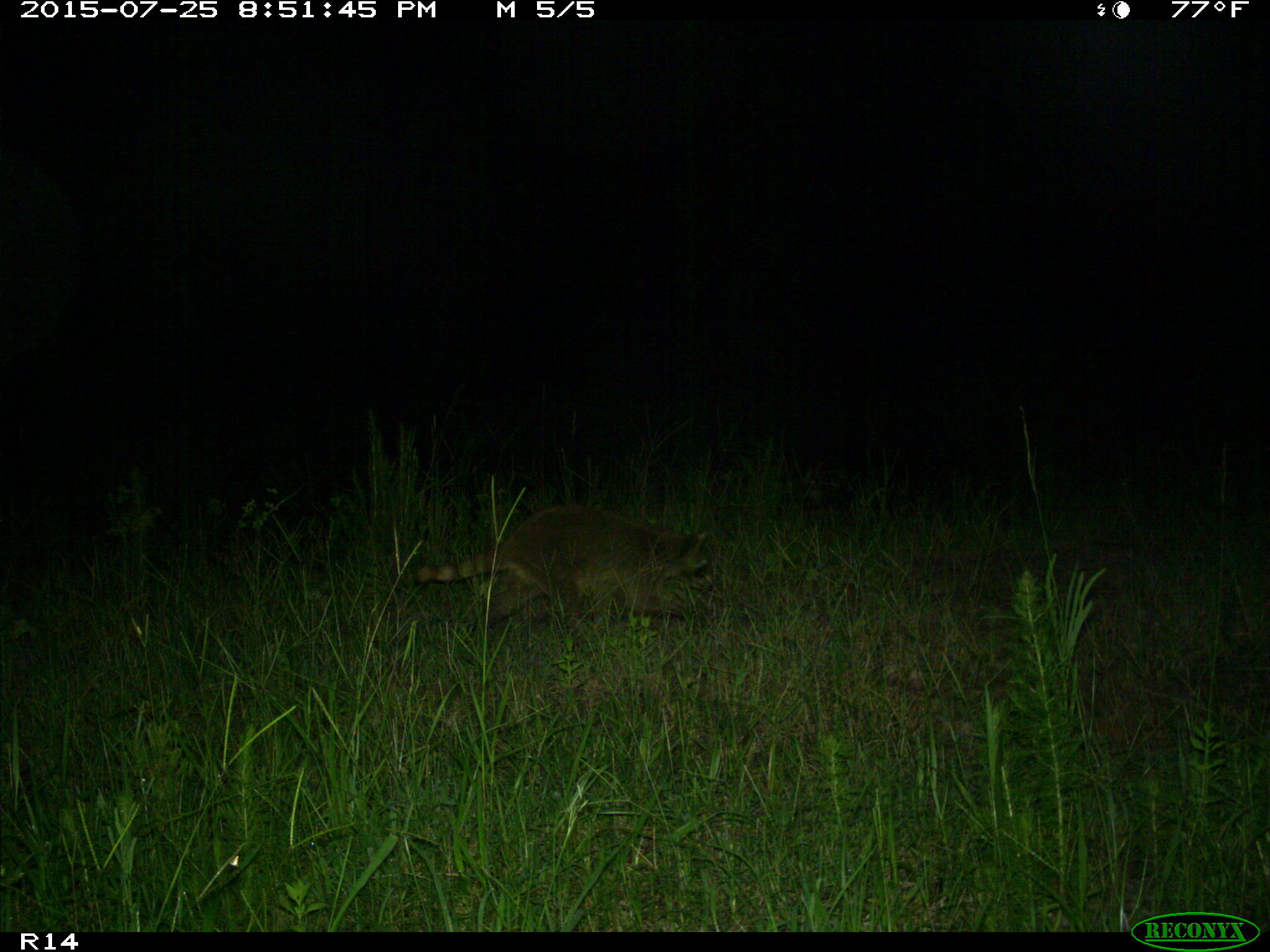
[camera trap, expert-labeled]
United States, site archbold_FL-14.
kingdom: Animalia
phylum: Chordata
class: Mammalia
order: Carnivora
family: Procyonidae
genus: Procyon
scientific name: Procyon lotor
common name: common raccoon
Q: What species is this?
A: Procyon lotor (common raccoon).